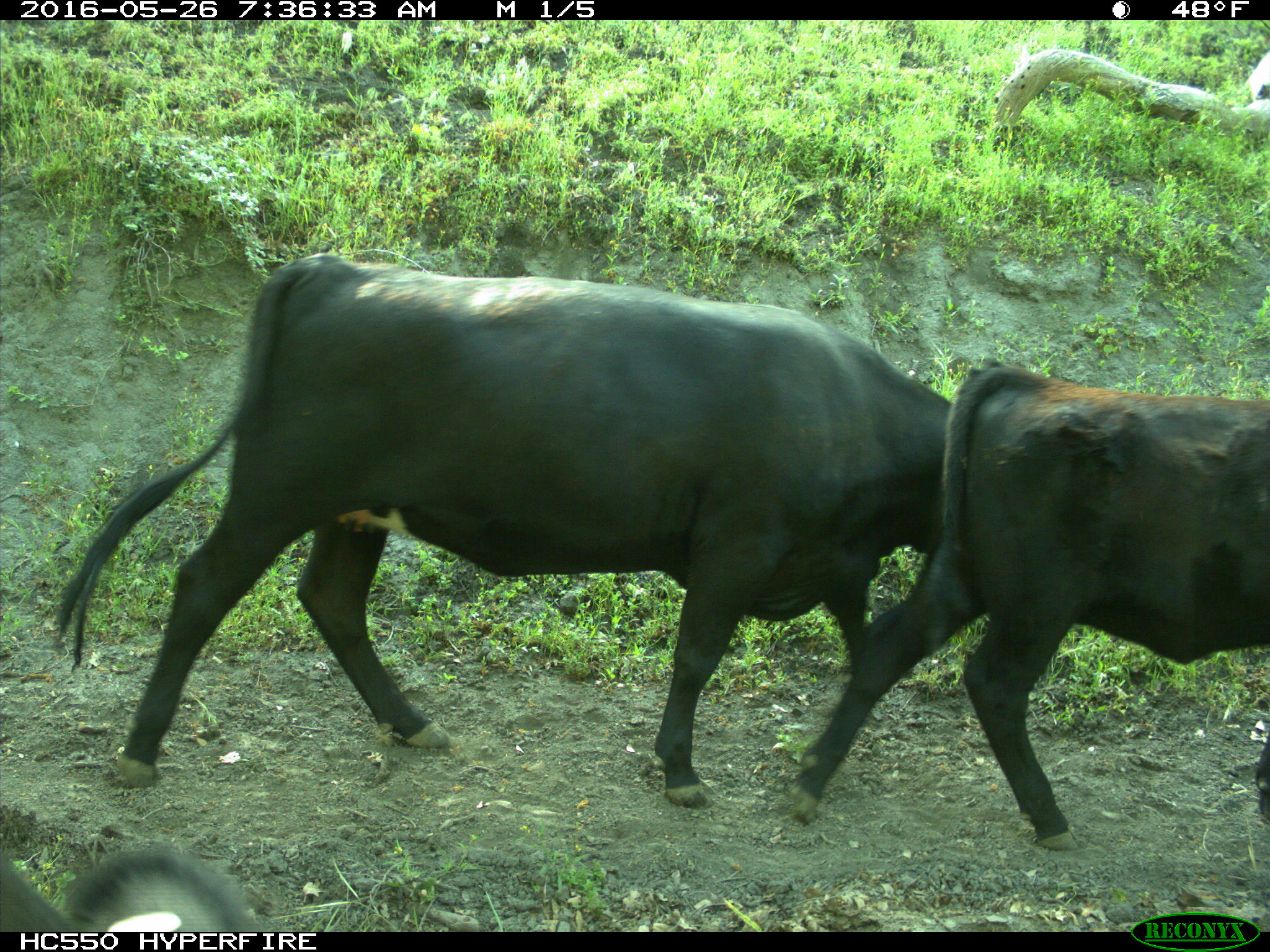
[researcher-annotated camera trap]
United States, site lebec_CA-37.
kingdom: Animalia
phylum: Chordata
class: Mammalia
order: Artiodactyla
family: Bovidae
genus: Bos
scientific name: Bos taurus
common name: domestic cow